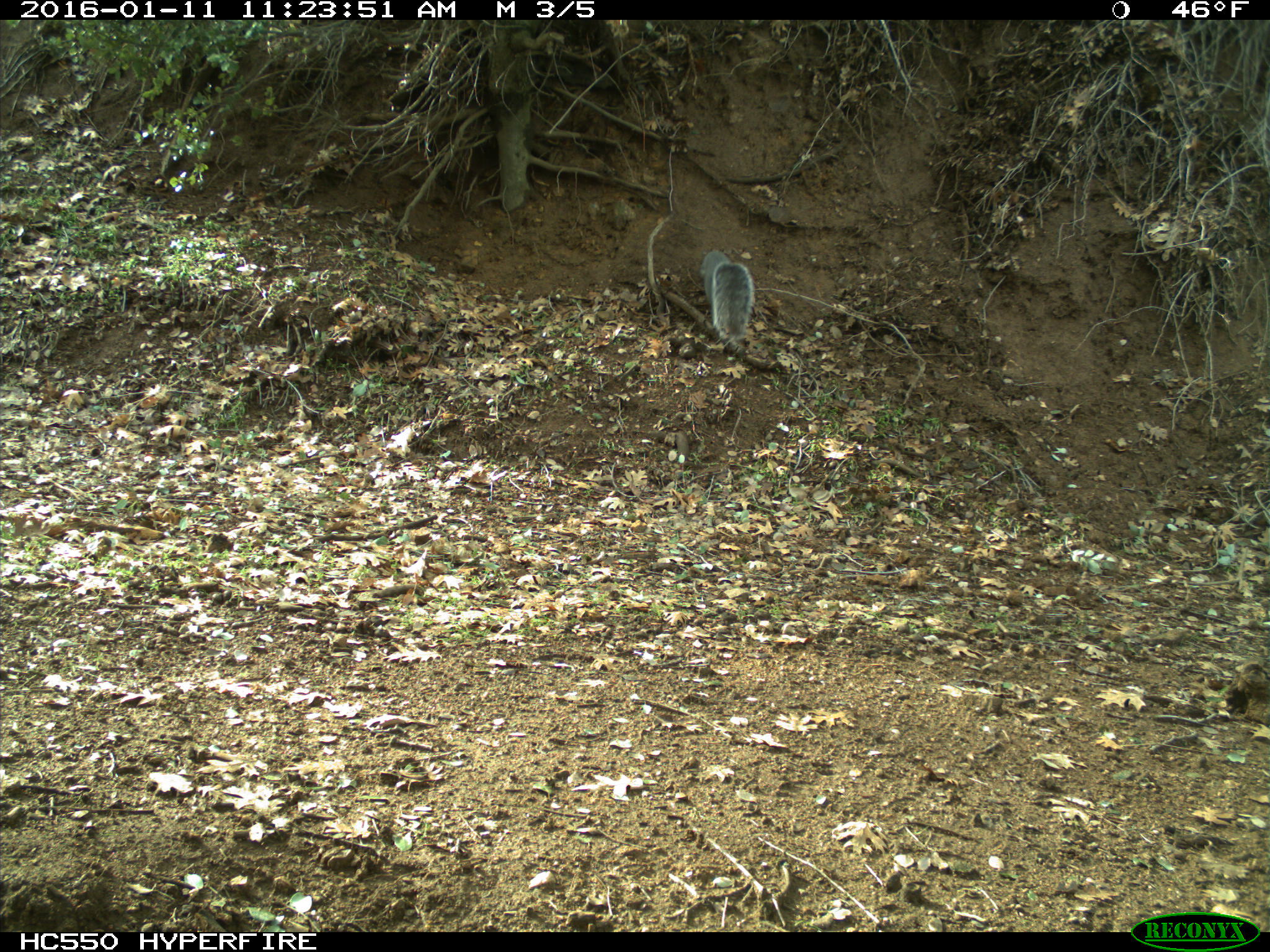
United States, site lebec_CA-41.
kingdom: Animalia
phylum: Chordata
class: Mammalia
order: Rodentia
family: Sciuridae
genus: Sciurus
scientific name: Sciurus carolinensis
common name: eastern gray squirrel